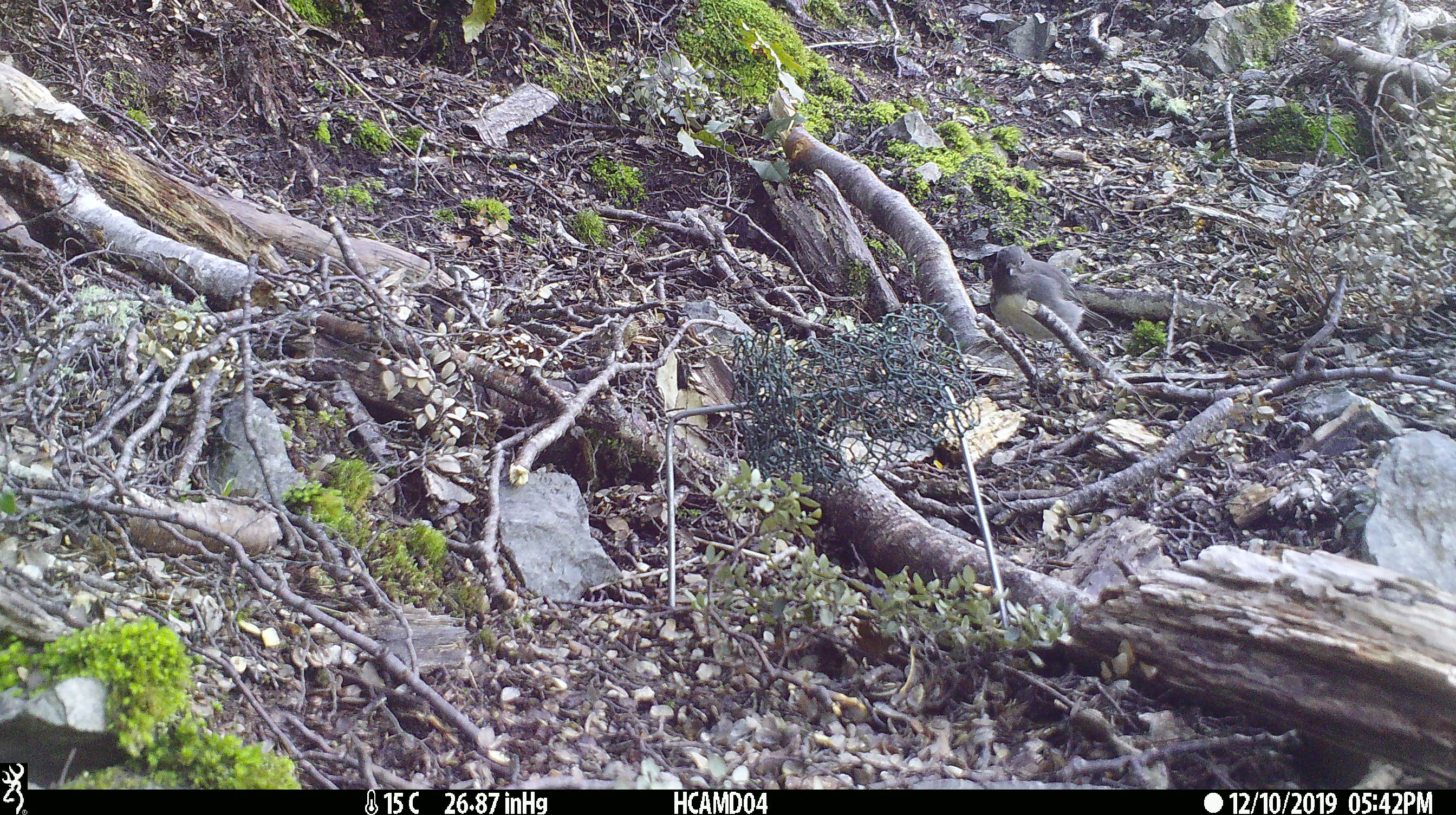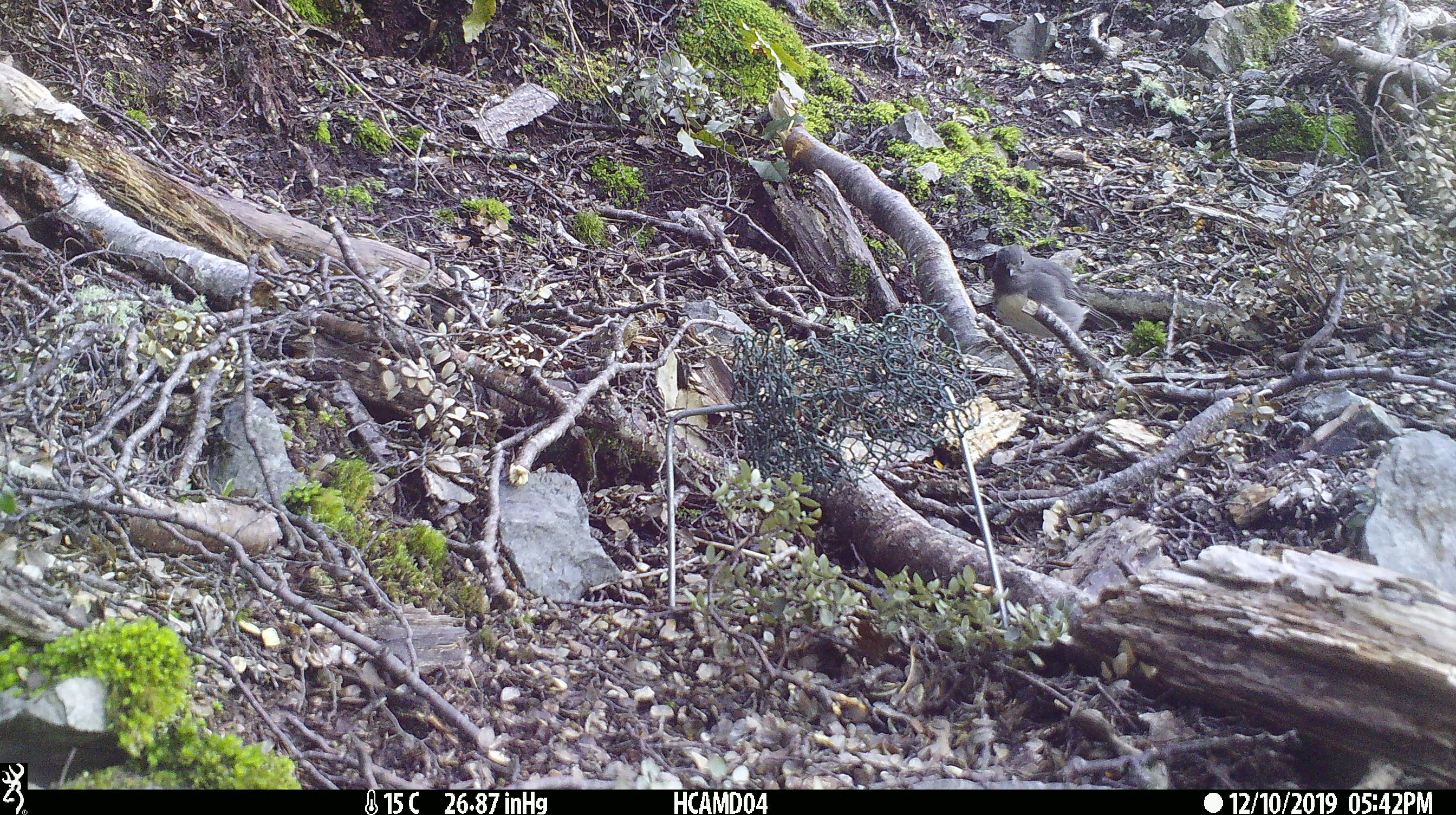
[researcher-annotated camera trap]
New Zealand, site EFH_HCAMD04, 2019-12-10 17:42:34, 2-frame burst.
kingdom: Animalia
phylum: Chordata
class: Aves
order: Passeriformes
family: Petroicidae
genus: Petroica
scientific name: Petroica australis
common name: new zealand robin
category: robin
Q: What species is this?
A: Robin (new zealand robin) (Petroica australis).